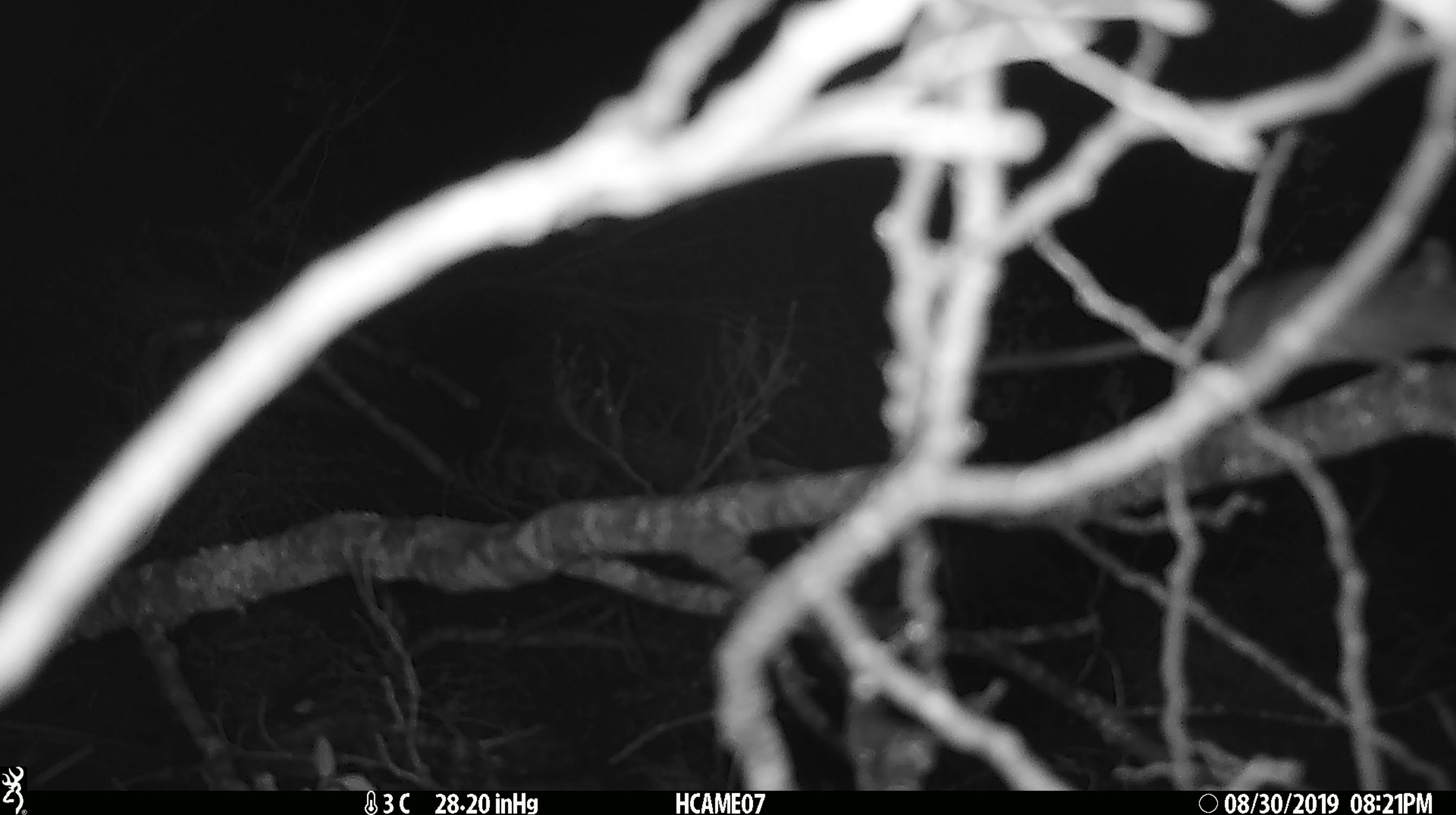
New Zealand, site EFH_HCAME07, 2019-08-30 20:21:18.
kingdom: Animalia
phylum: Chordata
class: Mammalia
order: Rodentia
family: Muridae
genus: Mus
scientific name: Mus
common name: mouse